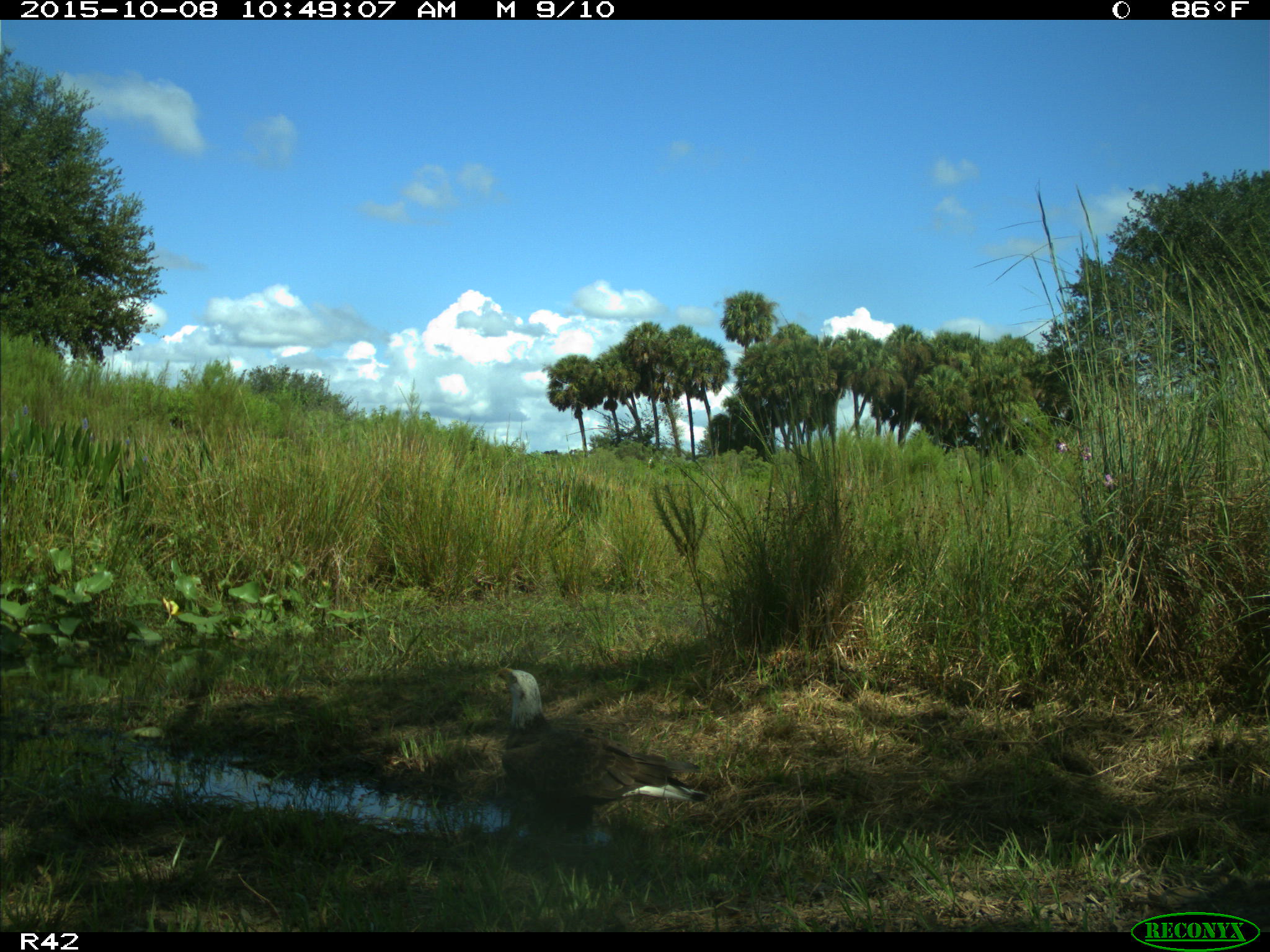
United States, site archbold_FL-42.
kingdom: Animalia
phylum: Chordata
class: Aves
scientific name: Aves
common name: birds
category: unidentified bird